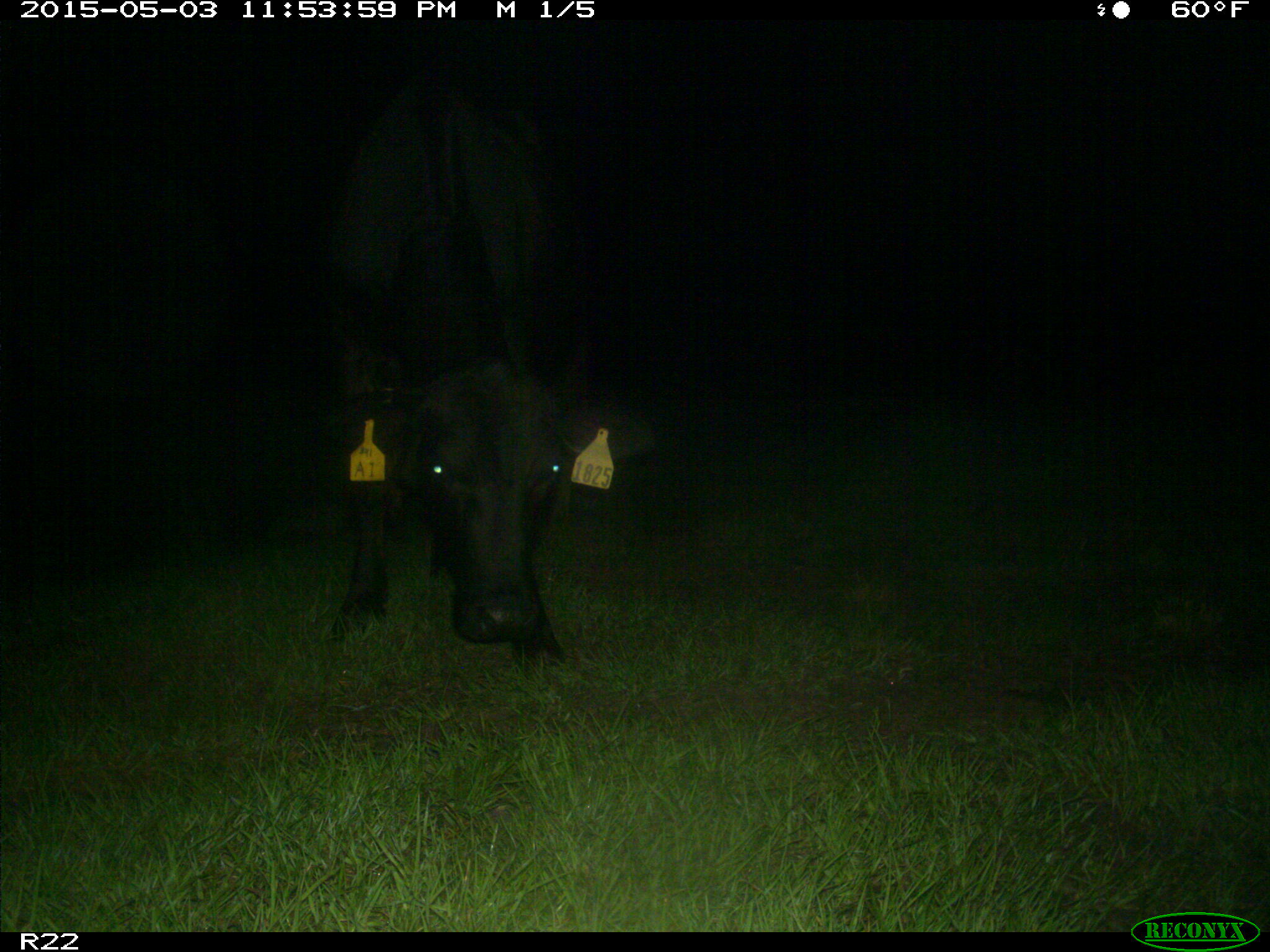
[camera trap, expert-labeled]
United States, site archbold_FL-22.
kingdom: Animalia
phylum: Chordata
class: Mammalia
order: Artiodactyla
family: Bovidae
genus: Bos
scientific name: Bos taurus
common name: domestic cow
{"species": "Bos taurus (domestic cow)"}